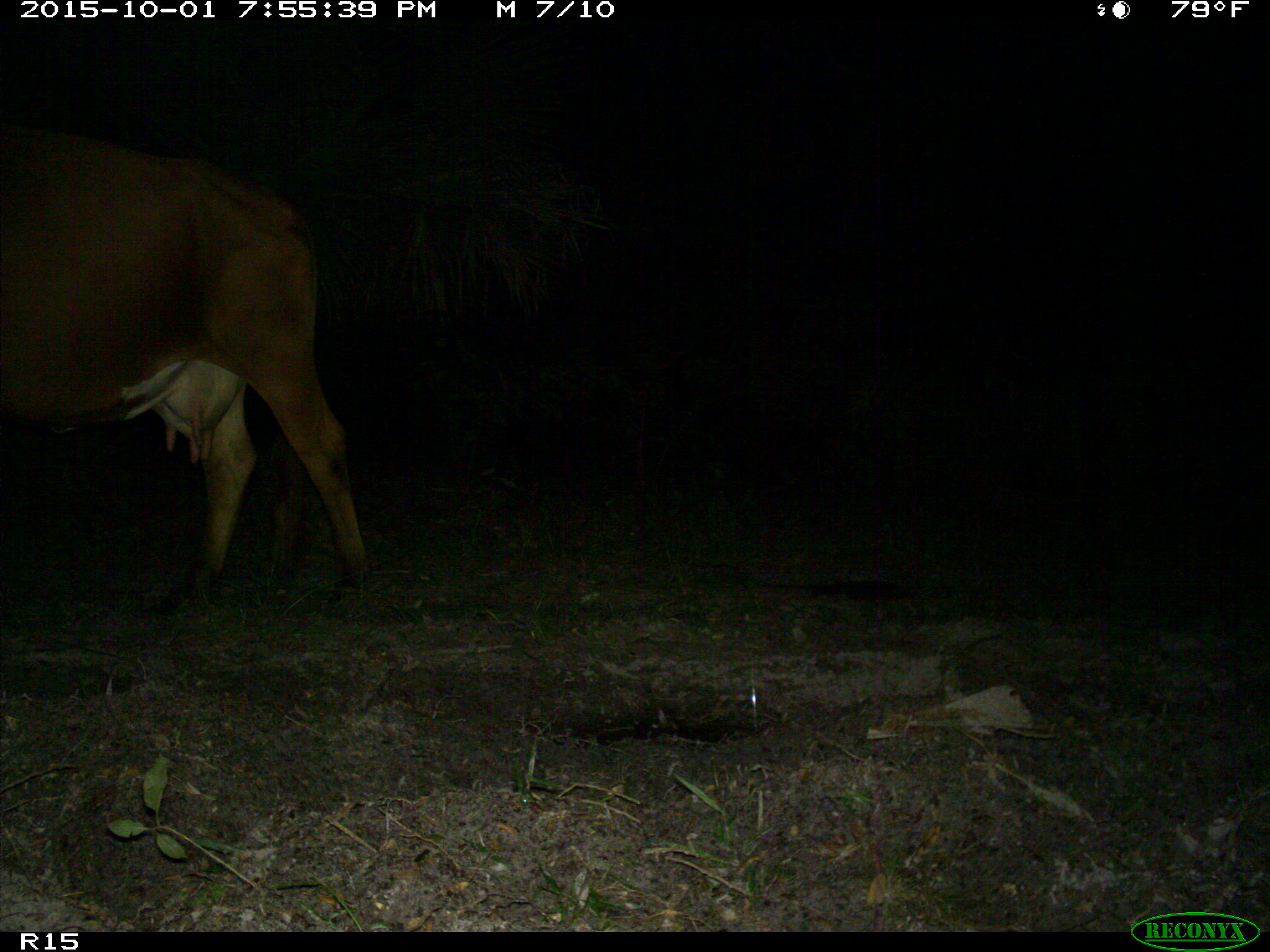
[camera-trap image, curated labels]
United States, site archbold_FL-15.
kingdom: Animalia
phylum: Chordata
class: Mammalia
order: Artiodactyla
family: Bovidae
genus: Bos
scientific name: Bos taurus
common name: domestic cow